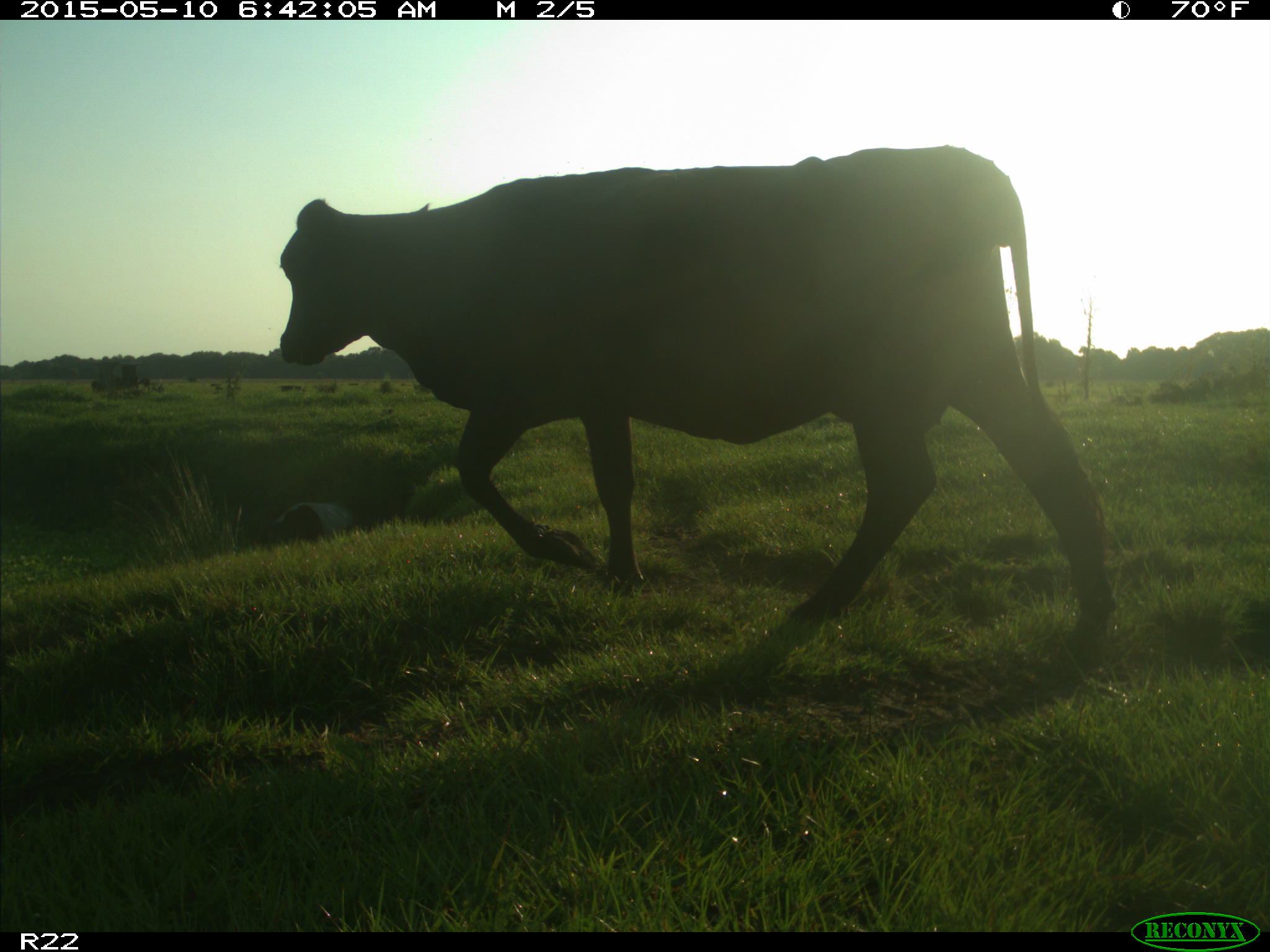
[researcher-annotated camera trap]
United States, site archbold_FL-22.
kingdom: Animalia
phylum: Chordata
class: Mammalia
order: Artiodactyla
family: Bovidae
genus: Bos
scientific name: Bos taurus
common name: domestic cow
Bos taurus (domestic cow).